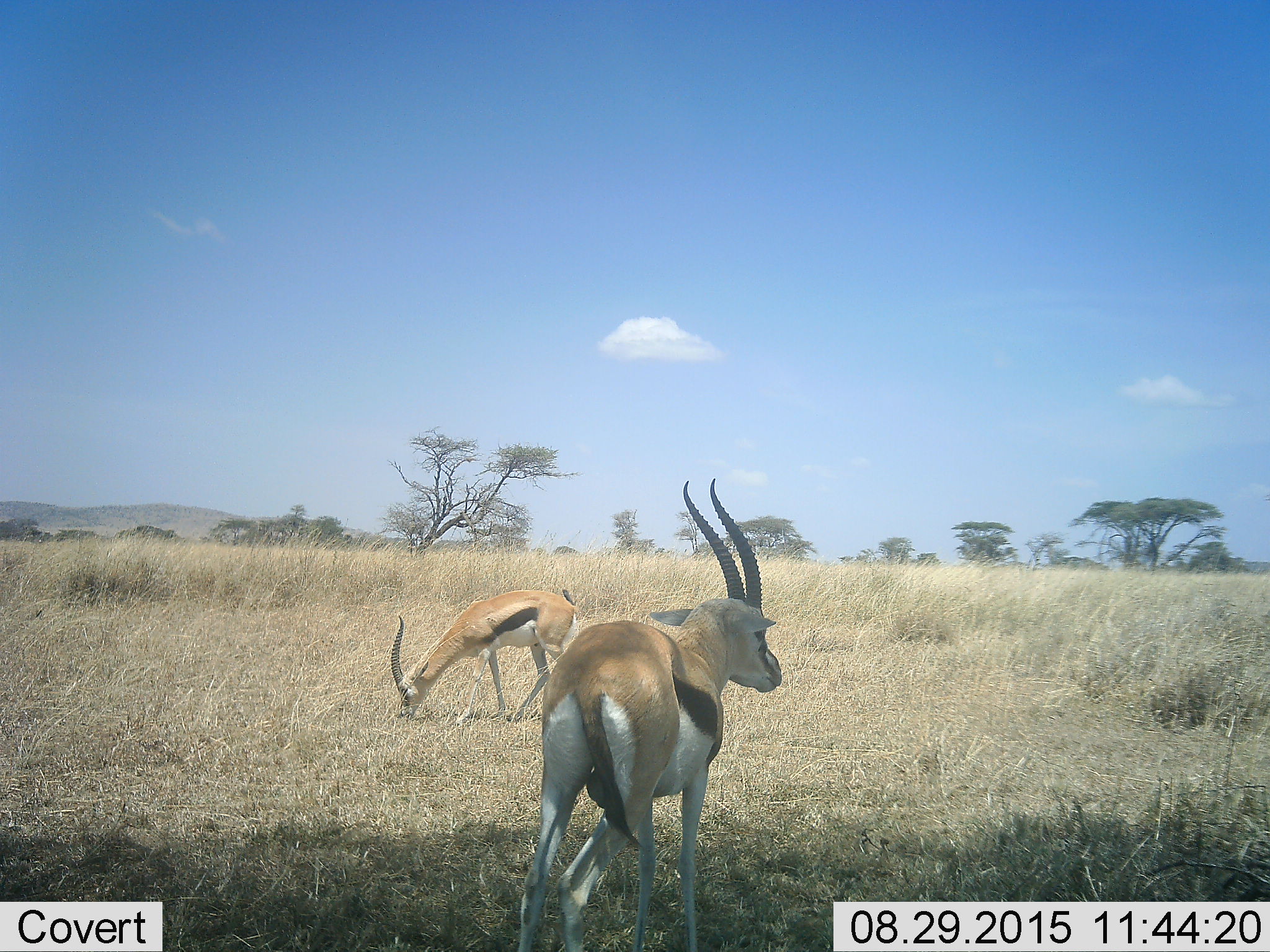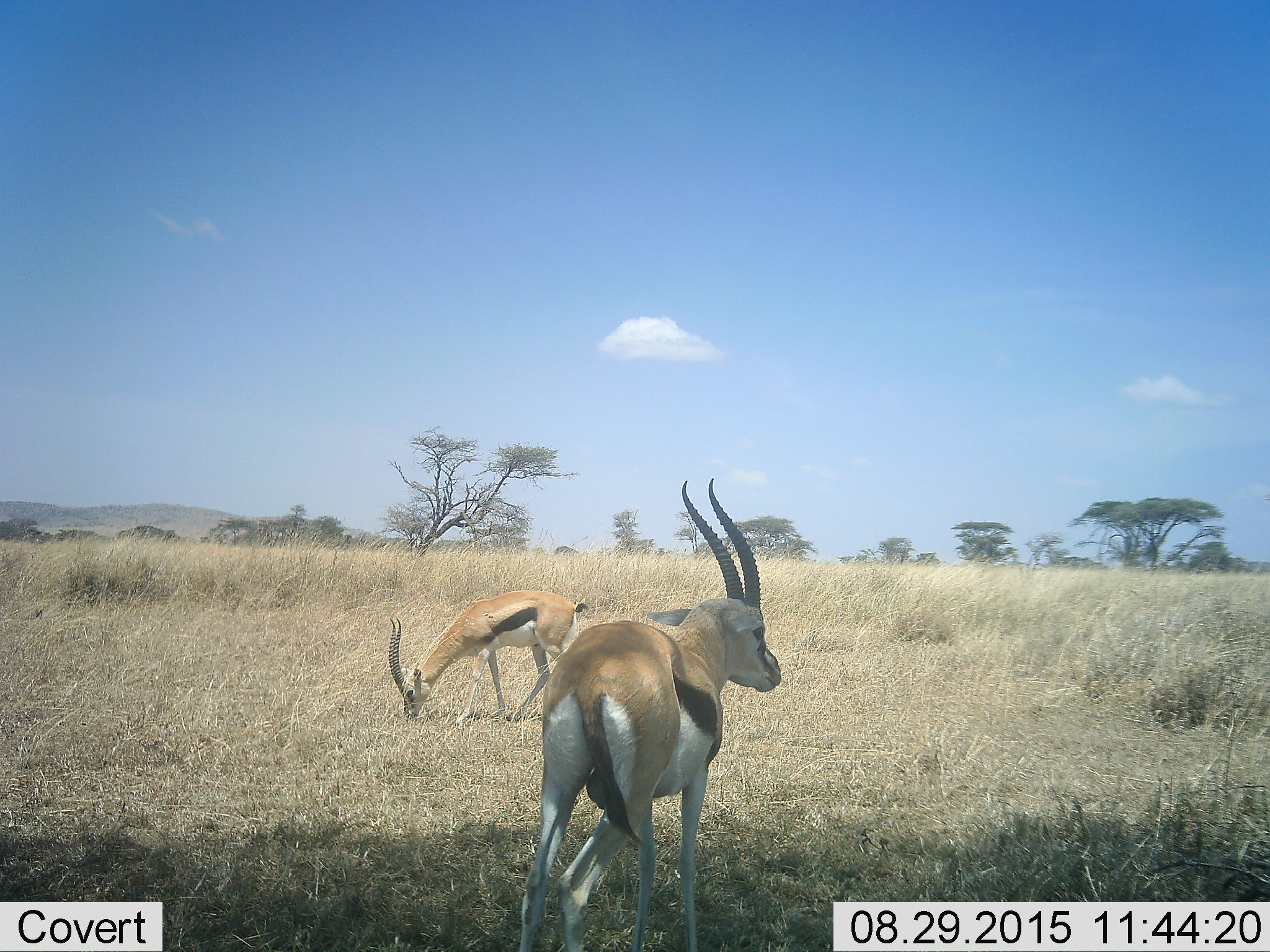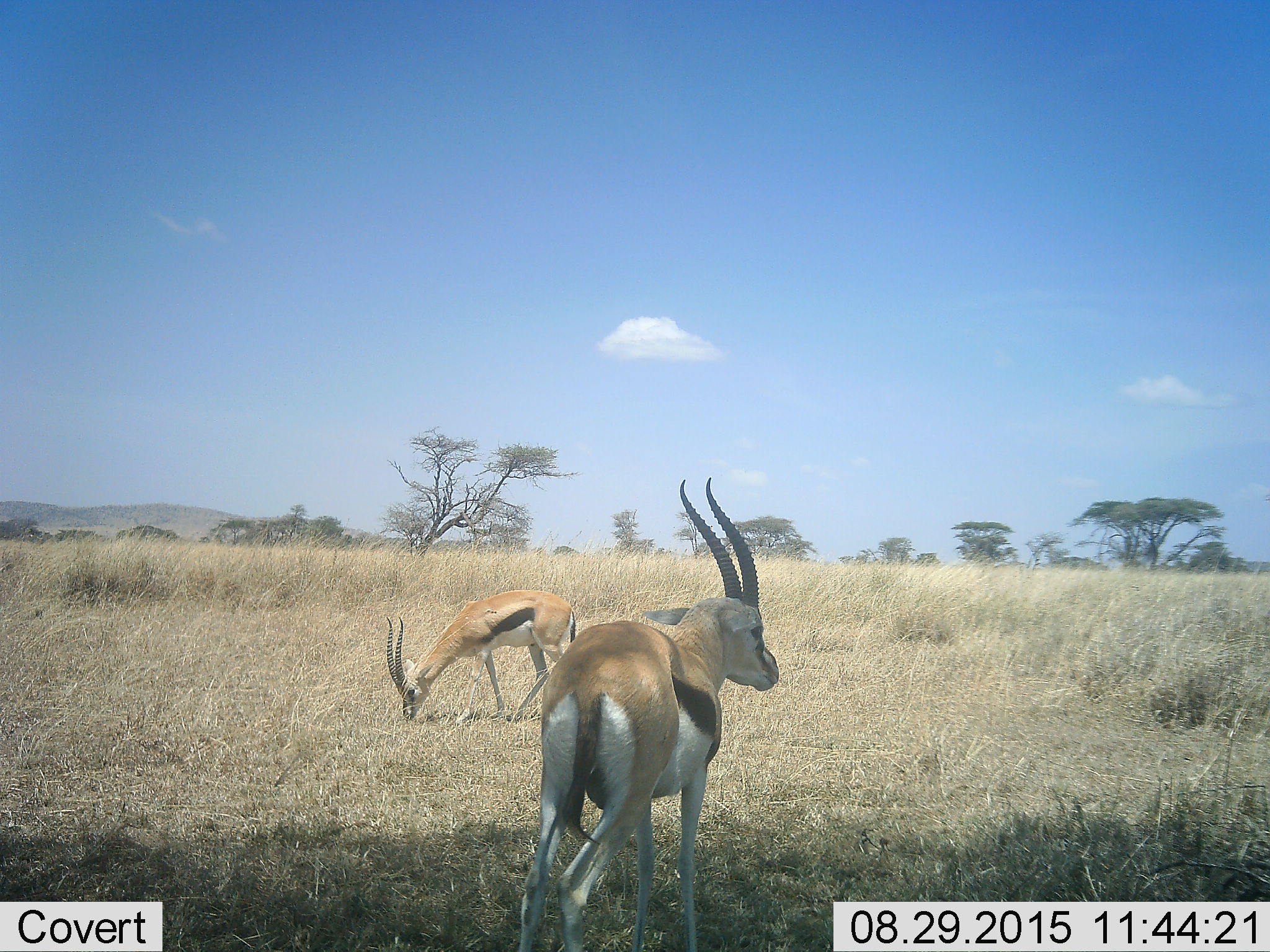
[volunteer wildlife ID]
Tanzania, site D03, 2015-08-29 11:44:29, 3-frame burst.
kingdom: Animalia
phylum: Chordata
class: Mammalia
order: Artiodactyla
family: Bovidae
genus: Eudorcas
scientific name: Eudorcas thomsonii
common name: thomson's gazelle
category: gazellethomsons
Gazellethomsons (thomson's gazelle) (Eudorcas thomsonii), count 2. Behavior (volunteer vote fractions): standing 86%, resting 7%, moving 7%, interacting 0%. Young present (vote fraction): 0%. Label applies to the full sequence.